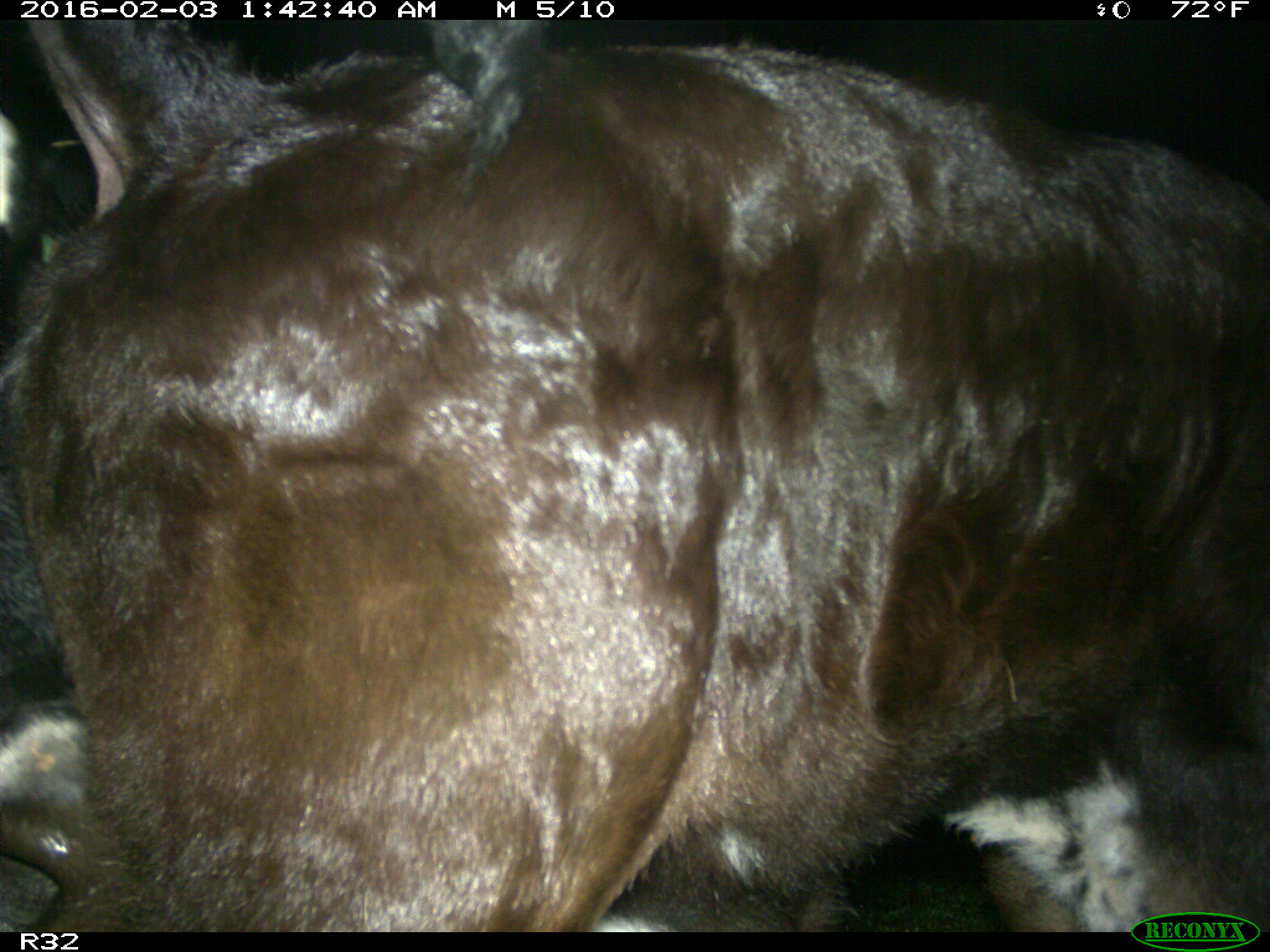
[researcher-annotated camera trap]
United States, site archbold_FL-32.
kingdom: Animalia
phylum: Chordata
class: Mammalia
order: Artiodactyla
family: Bovidae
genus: Bos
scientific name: Bos taurus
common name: domestic cow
Bos taurus (domestic cow).